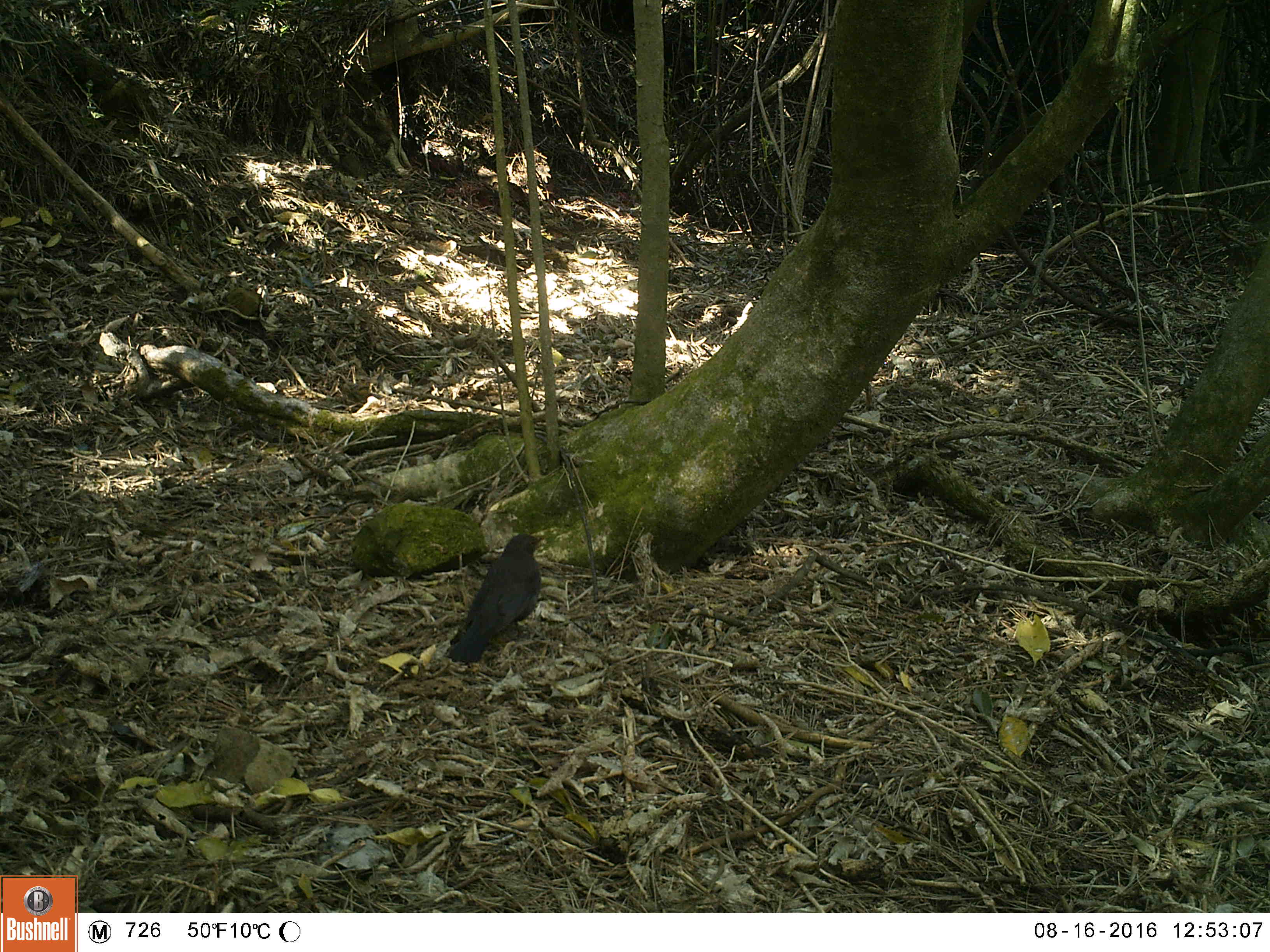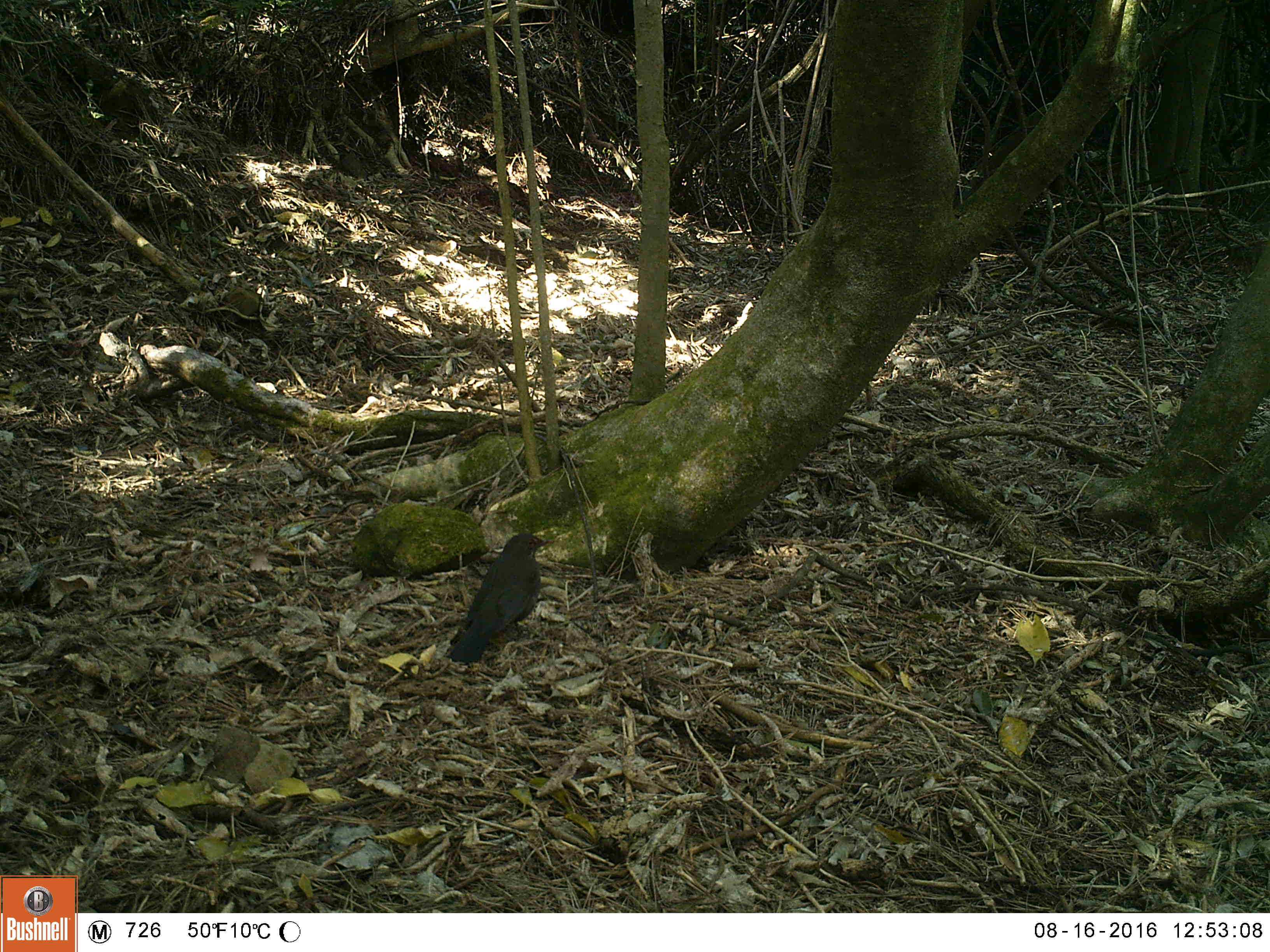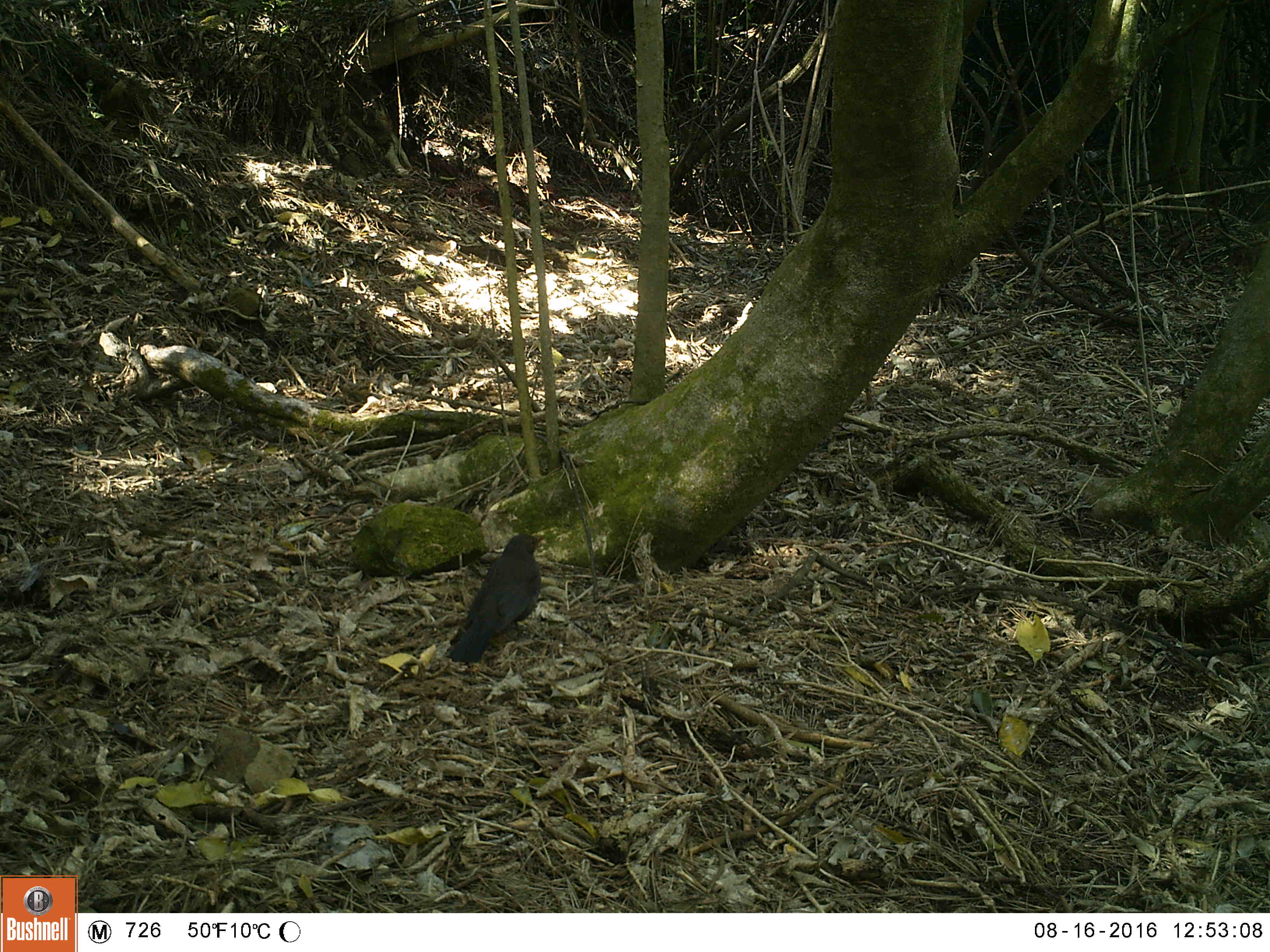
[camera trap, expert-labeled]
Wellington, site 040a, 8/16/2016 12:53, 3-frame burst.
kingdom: Animalia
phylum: Chordata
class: Aves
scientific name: Aves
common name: bird